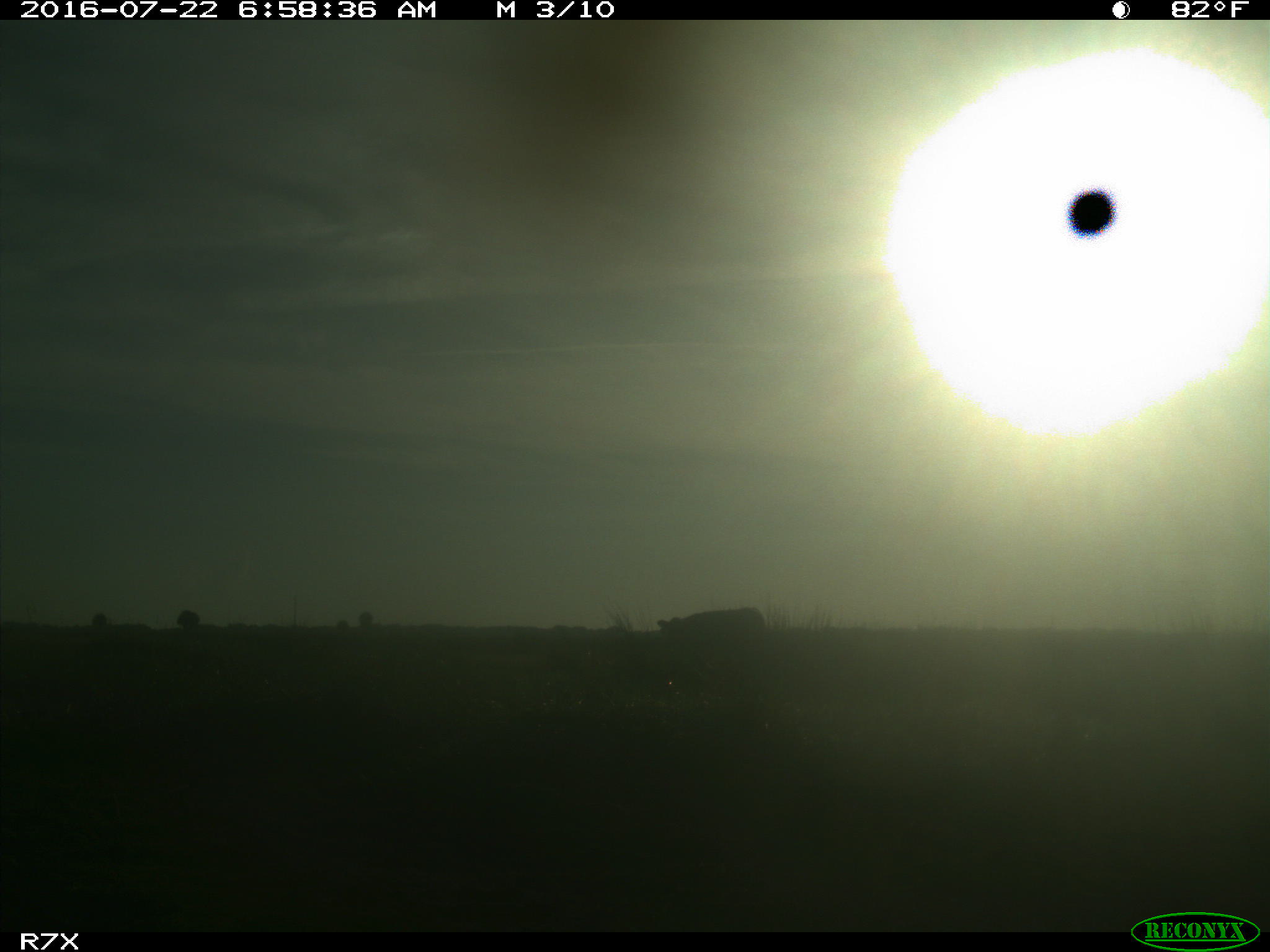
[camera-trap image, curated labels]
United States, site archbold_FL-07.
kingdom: Animalia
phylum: Chordata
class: Mammalia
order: Artiodactyla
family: Bovidae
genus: Bos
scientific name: Bos taurus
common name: domestic cow